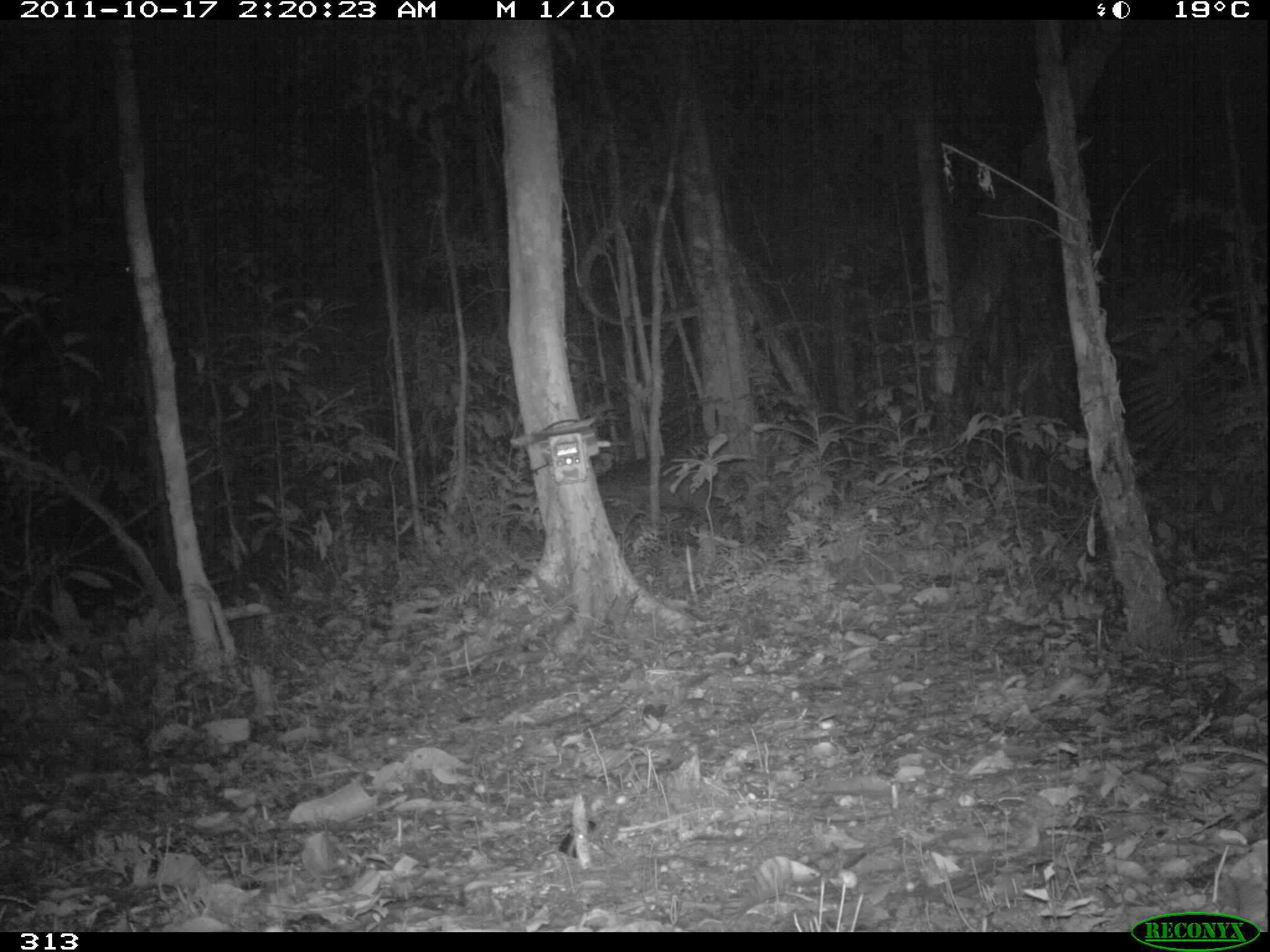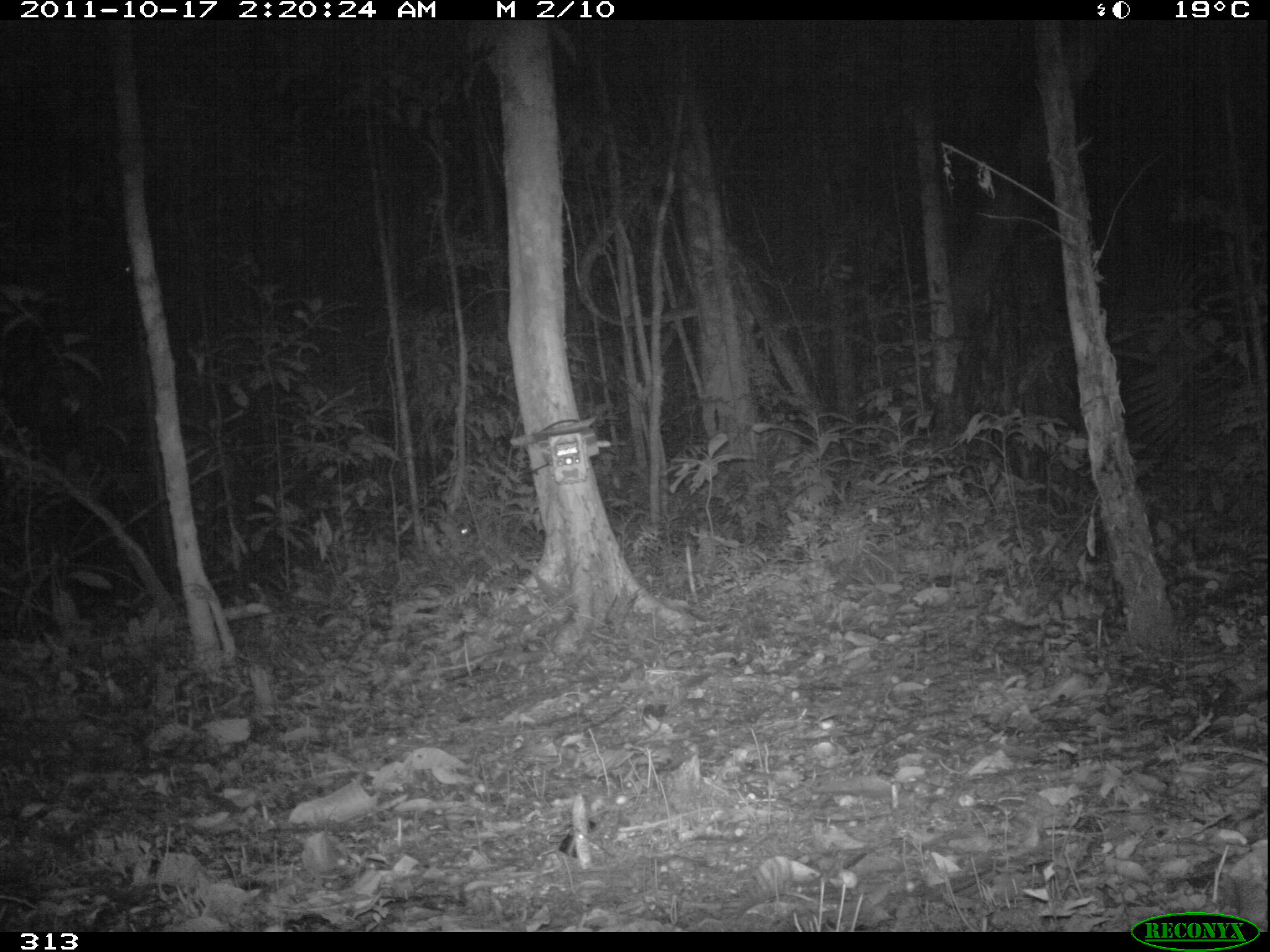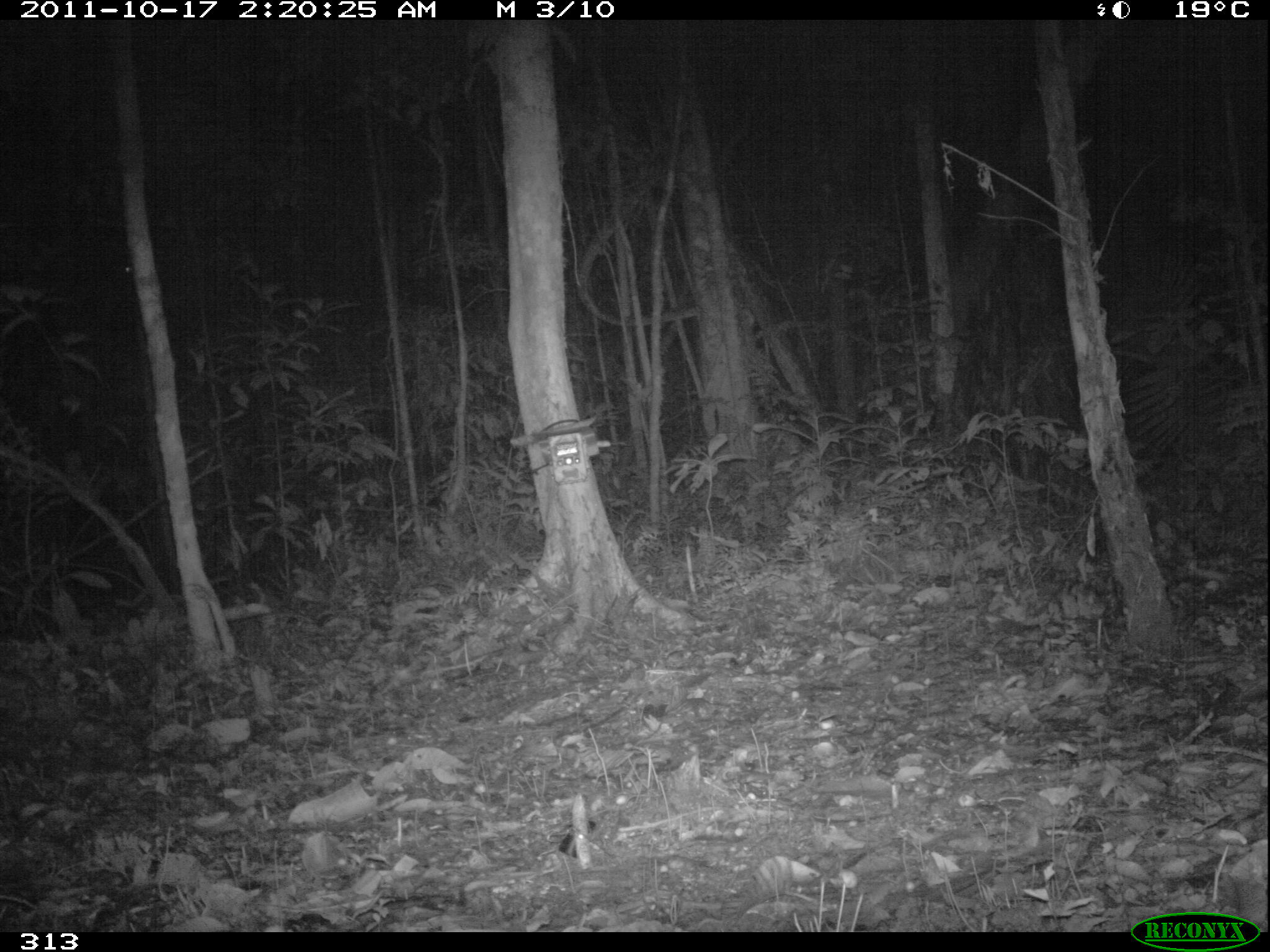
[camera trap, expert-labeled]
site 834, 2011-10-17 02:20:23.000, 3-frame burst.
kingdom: Animalia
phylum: Chordata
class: Mammalia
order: Artiodactyla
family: Tayassuidae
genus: Tayassu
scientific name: Tayassu pecari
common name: white-lipped peccary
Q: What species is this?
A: Tayassu pecari (white-lipped peccary).